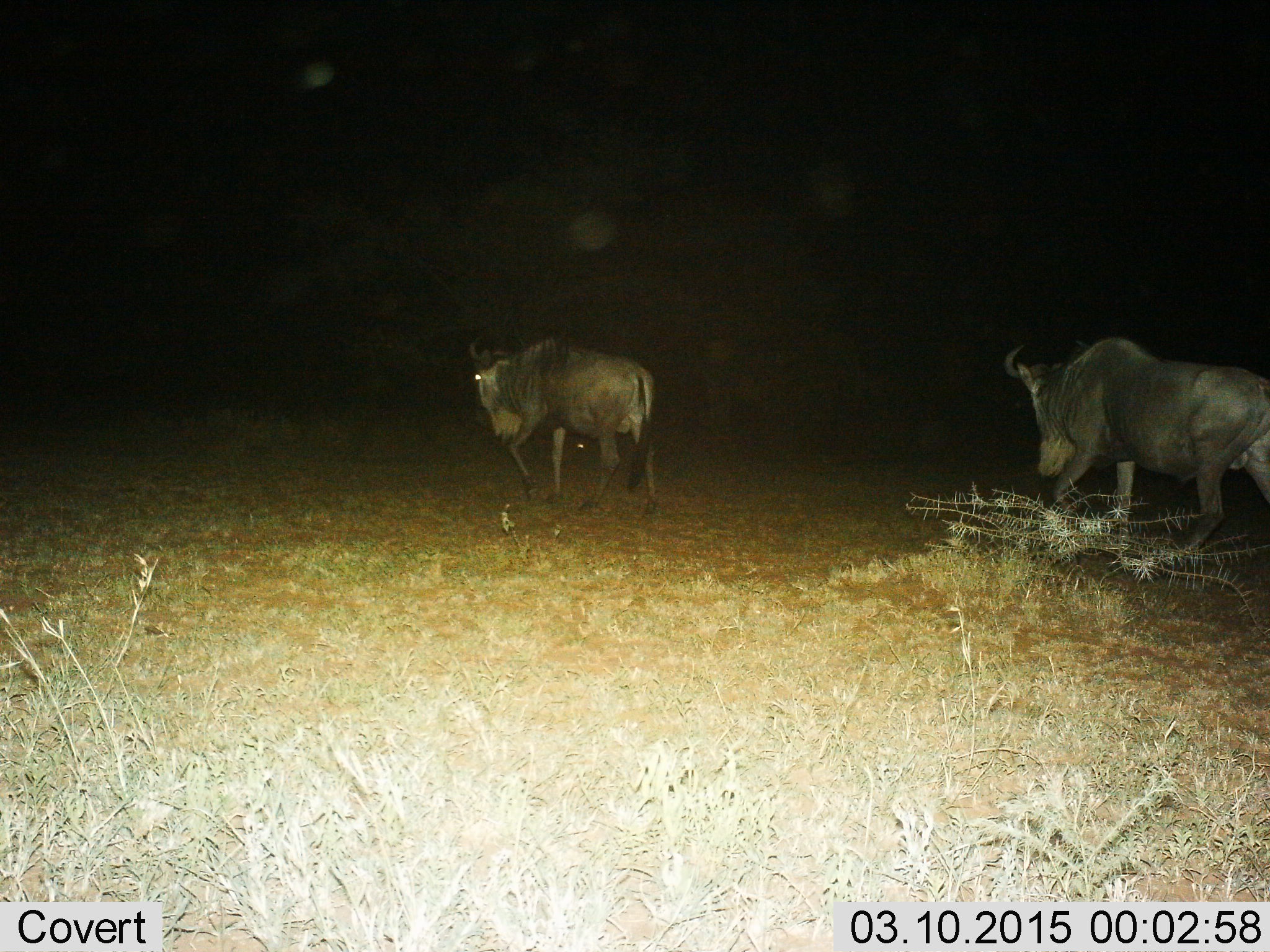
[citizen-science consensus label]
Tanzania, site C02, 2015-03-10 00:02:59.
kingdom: Animalia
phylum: Chordata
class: Mammalia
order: Artiodactyla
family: Bovidae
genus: Connochaetes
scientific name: Connochaetes taurinus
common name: blue wildebeest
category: wildebeest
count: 2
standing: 20%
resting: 0%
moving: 80%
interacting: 0%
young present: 0%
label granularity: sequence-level